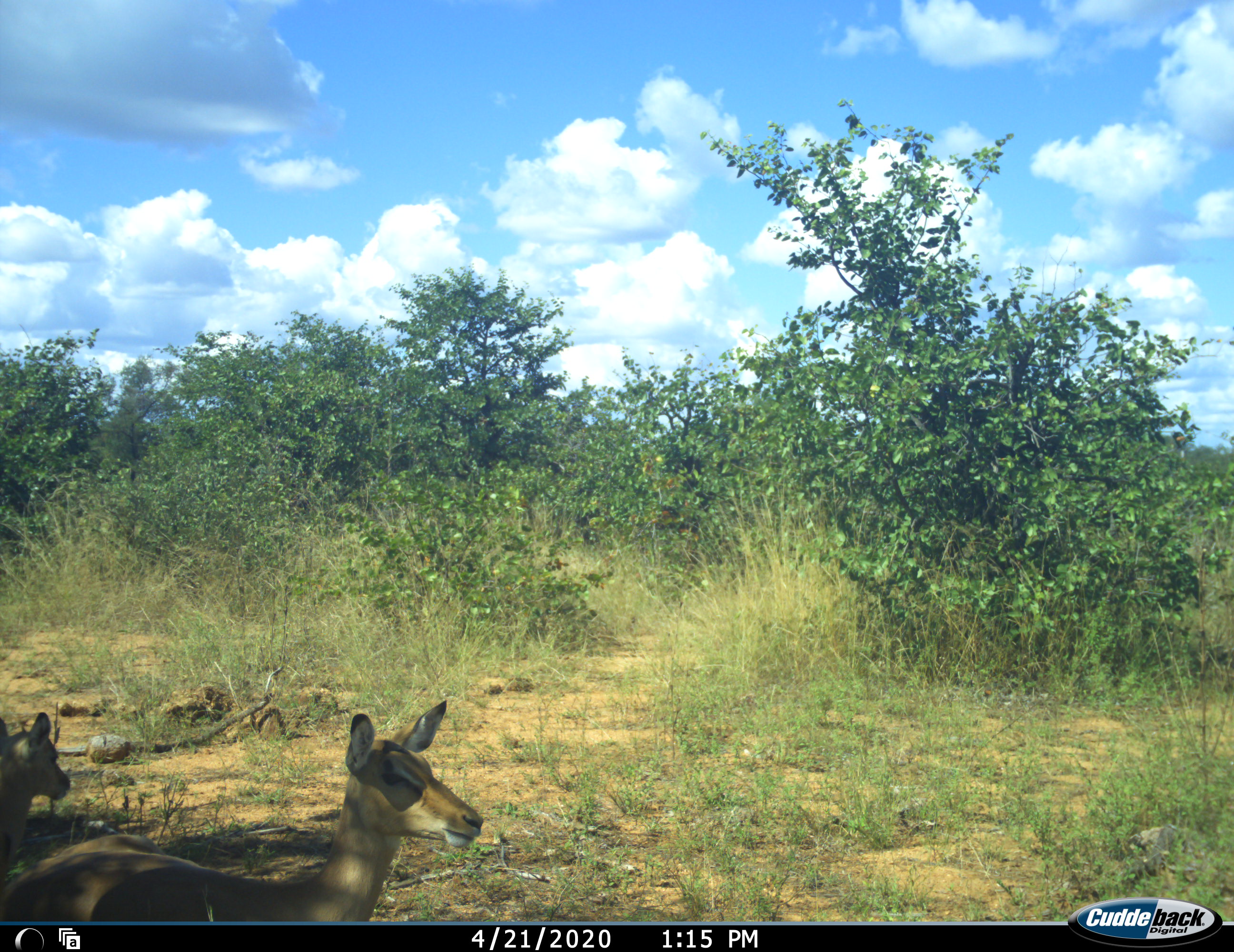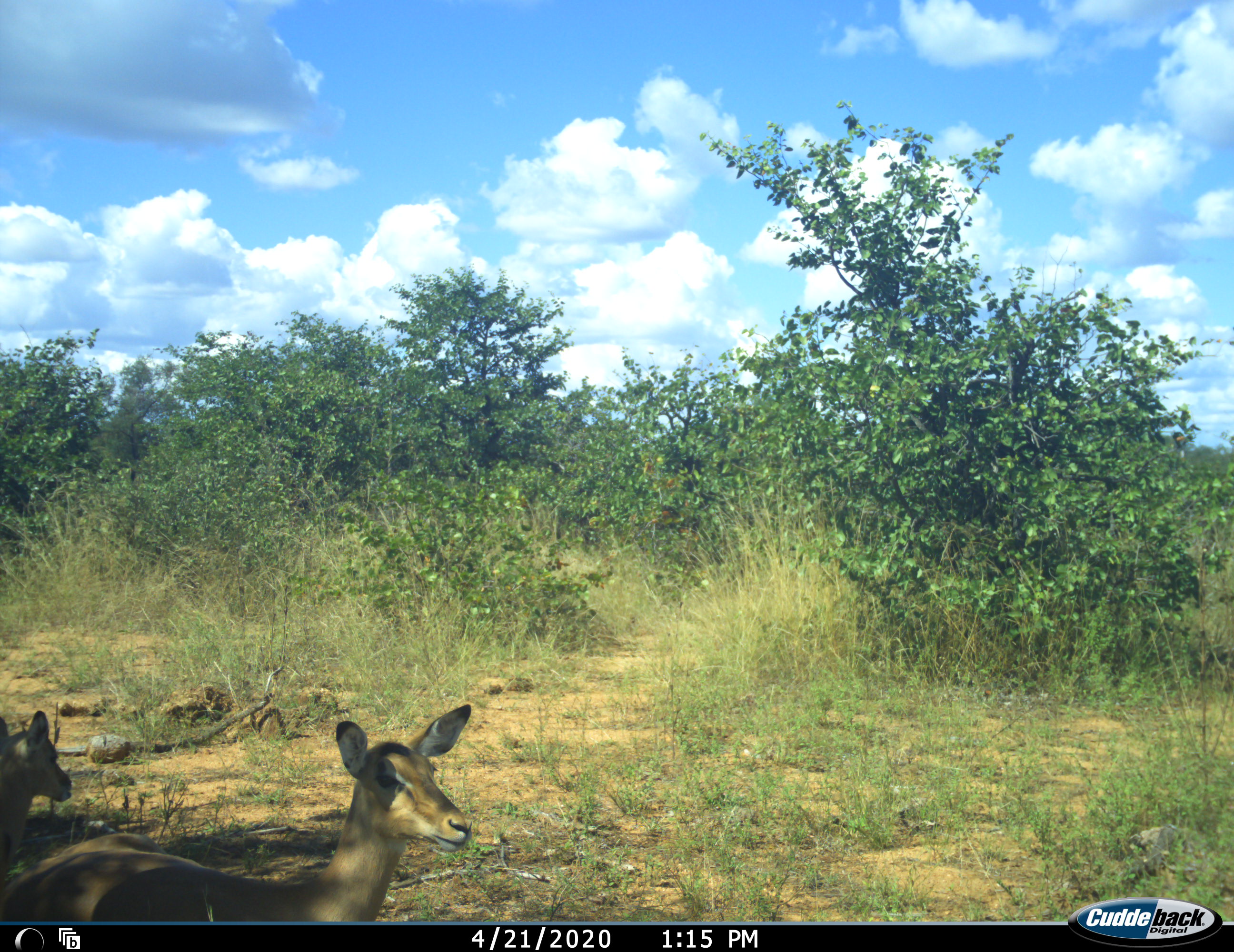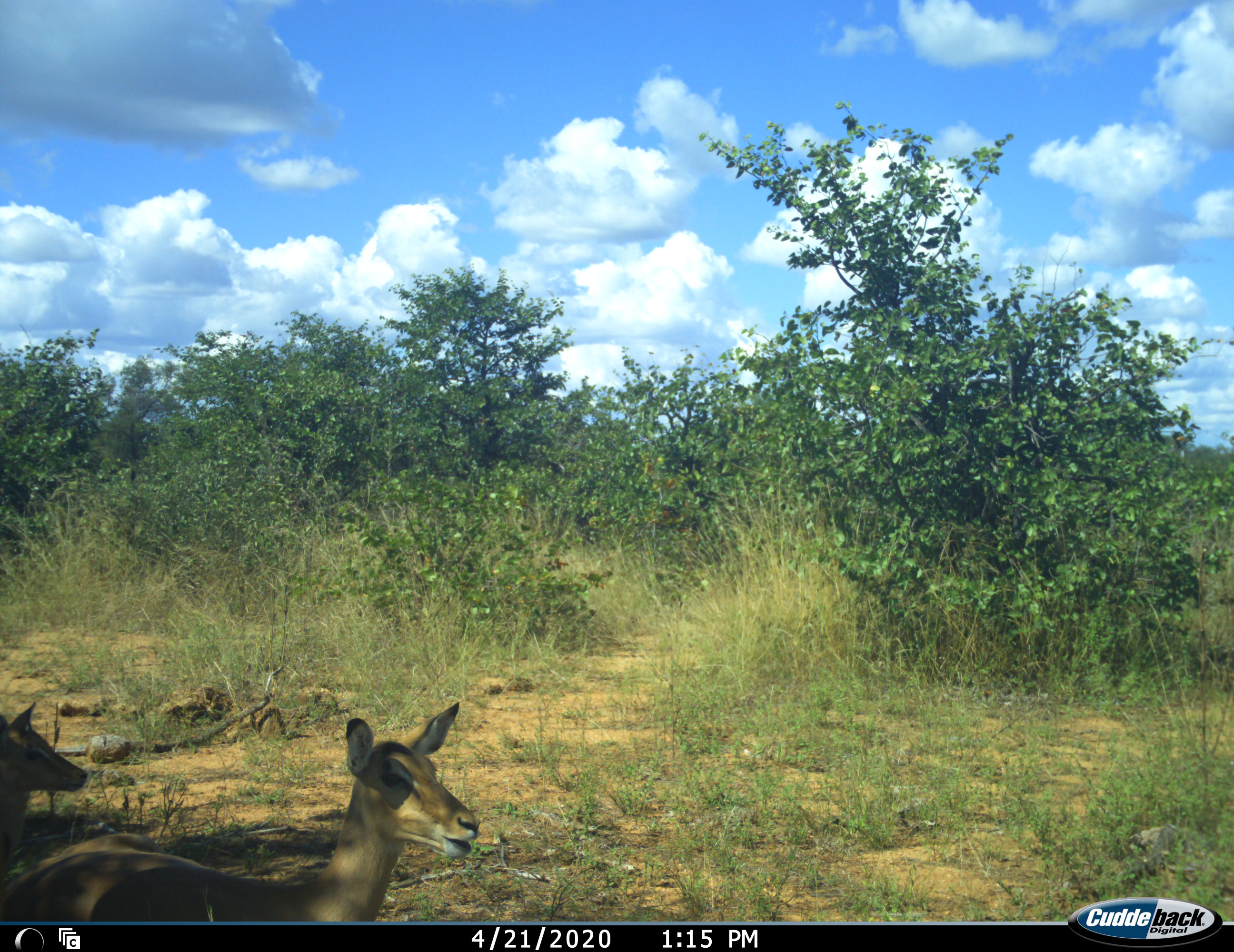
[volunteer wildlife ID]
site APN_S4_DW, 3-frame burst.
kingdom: Animalia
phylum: Chordata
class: Mammalia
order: Artiodactyla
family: Bovidae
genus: Aepyceros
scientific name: Aepyceros melampus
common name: impala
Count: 2.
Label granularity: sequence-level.